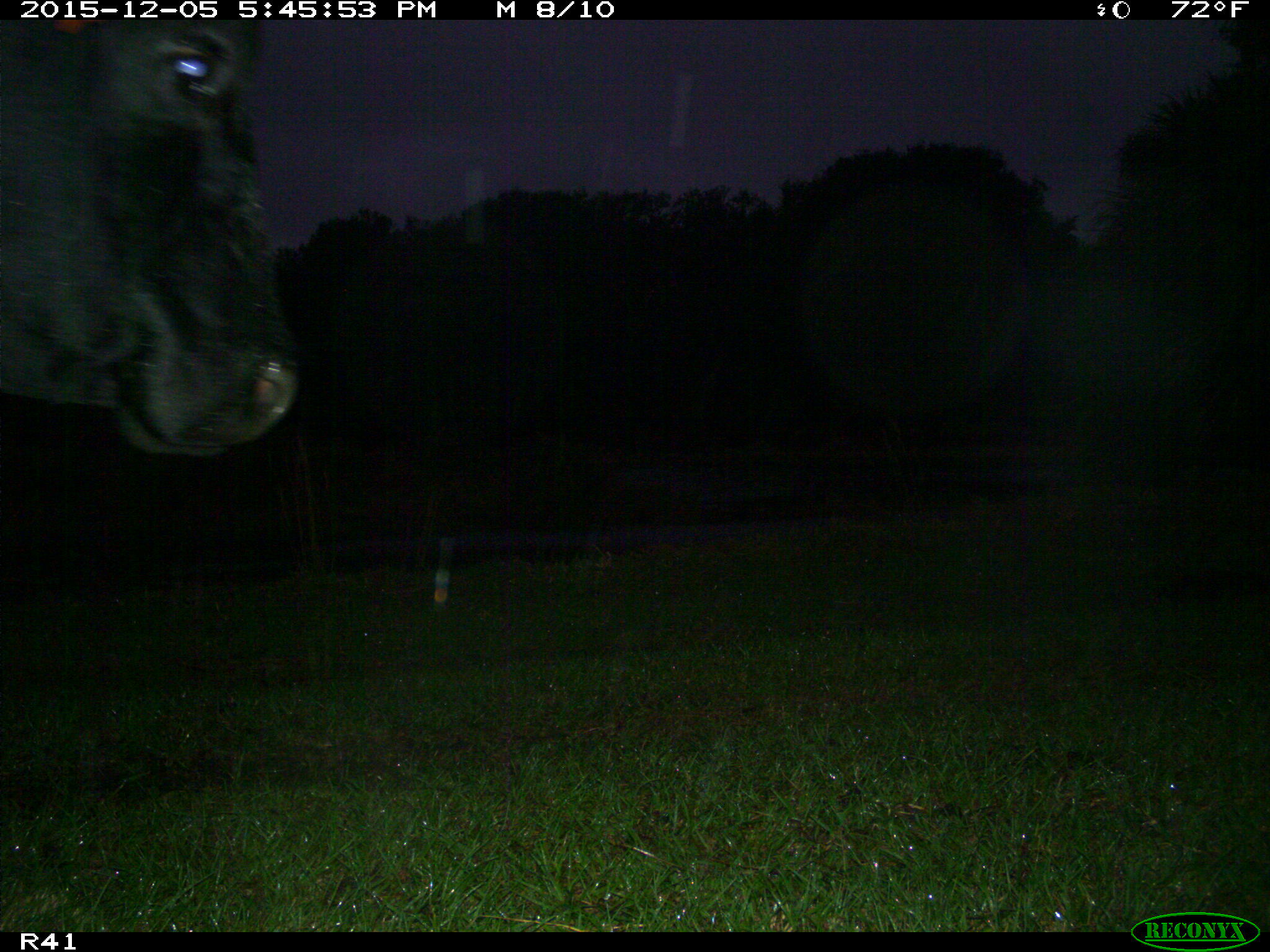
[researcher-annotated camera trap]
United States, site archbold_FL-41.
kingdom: Animalia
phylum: Chordata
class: Mammalia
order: Artiodactyla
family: Bovidae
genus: Bos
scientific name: Bos taurus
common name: domestic cow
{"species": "Bos taurus (domestic cow)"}